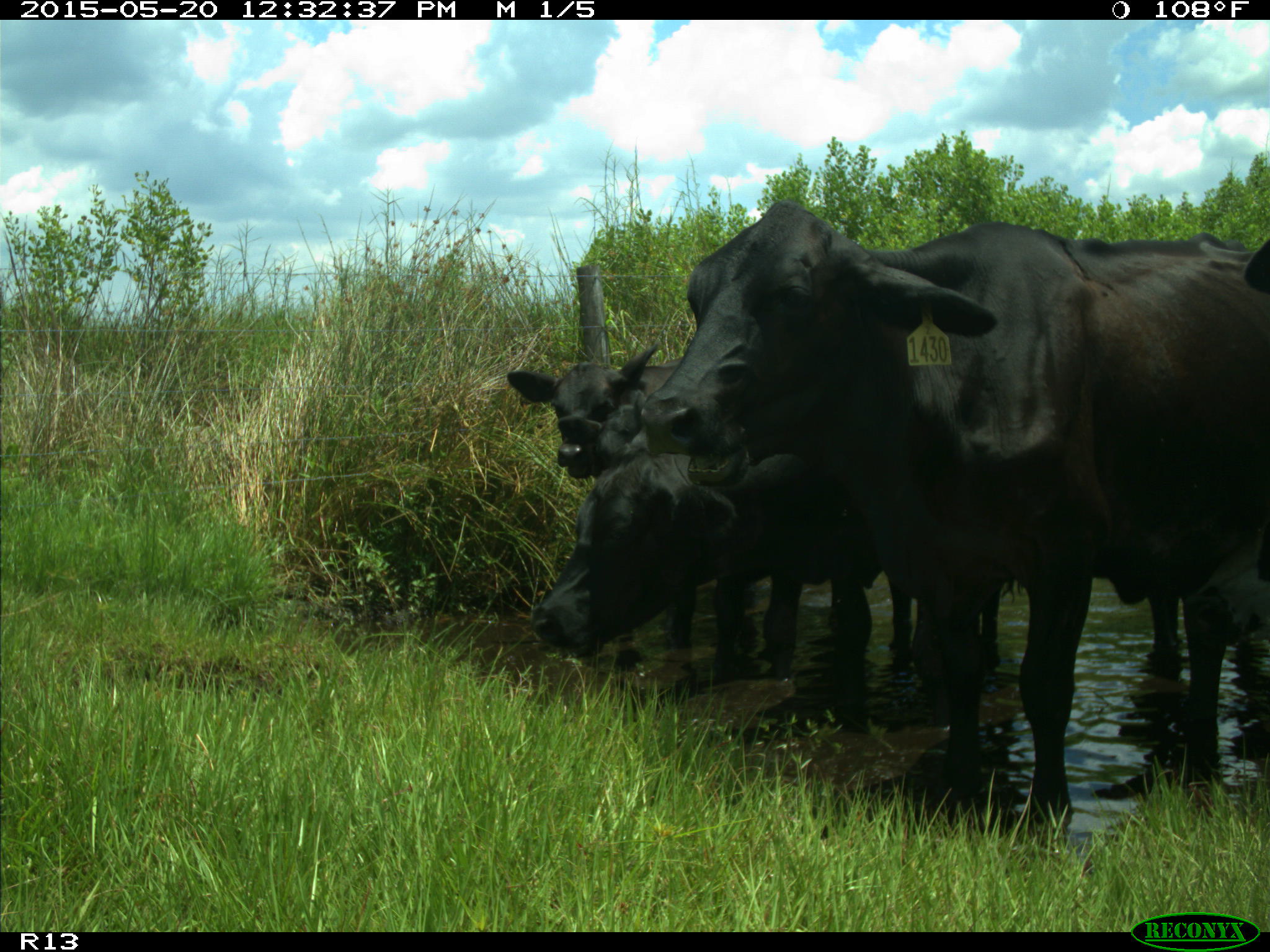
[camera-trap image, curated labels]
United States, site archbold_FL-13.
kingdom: Animalia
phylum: Chordata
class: Mammalia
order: Artiodactyla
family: Bovidae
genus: Bos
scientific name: Bos taurus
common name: domestic cow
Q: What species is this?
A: Bos taurus (domestic cow).